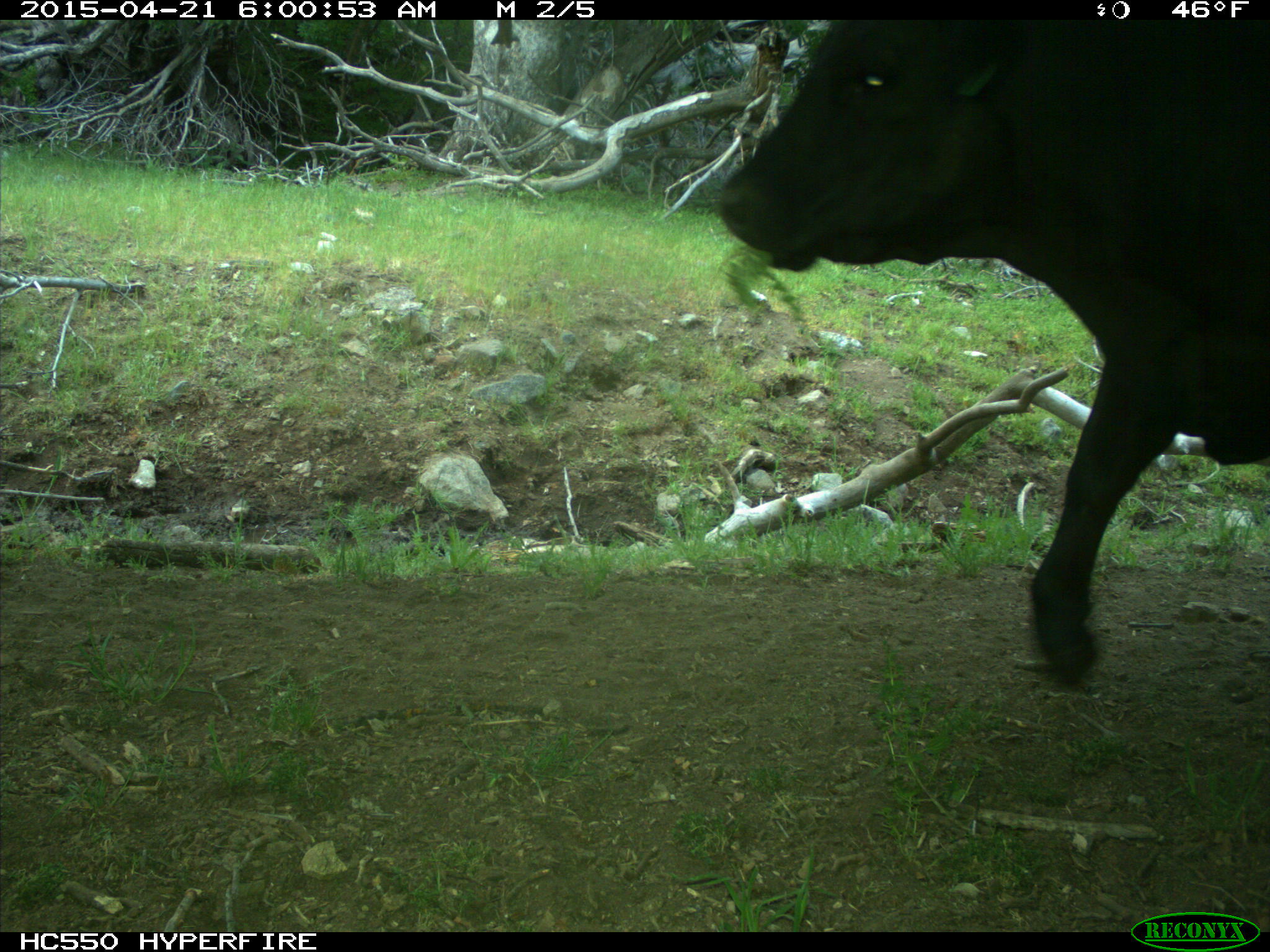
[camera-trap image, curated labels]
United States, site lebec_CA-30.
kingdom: Animalia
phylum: Chordata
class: Mammalia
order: Artiodactyla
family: Bovidae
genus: Bos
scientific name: Bos taurus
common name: domestic cow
Bos taurus (domestic cow).